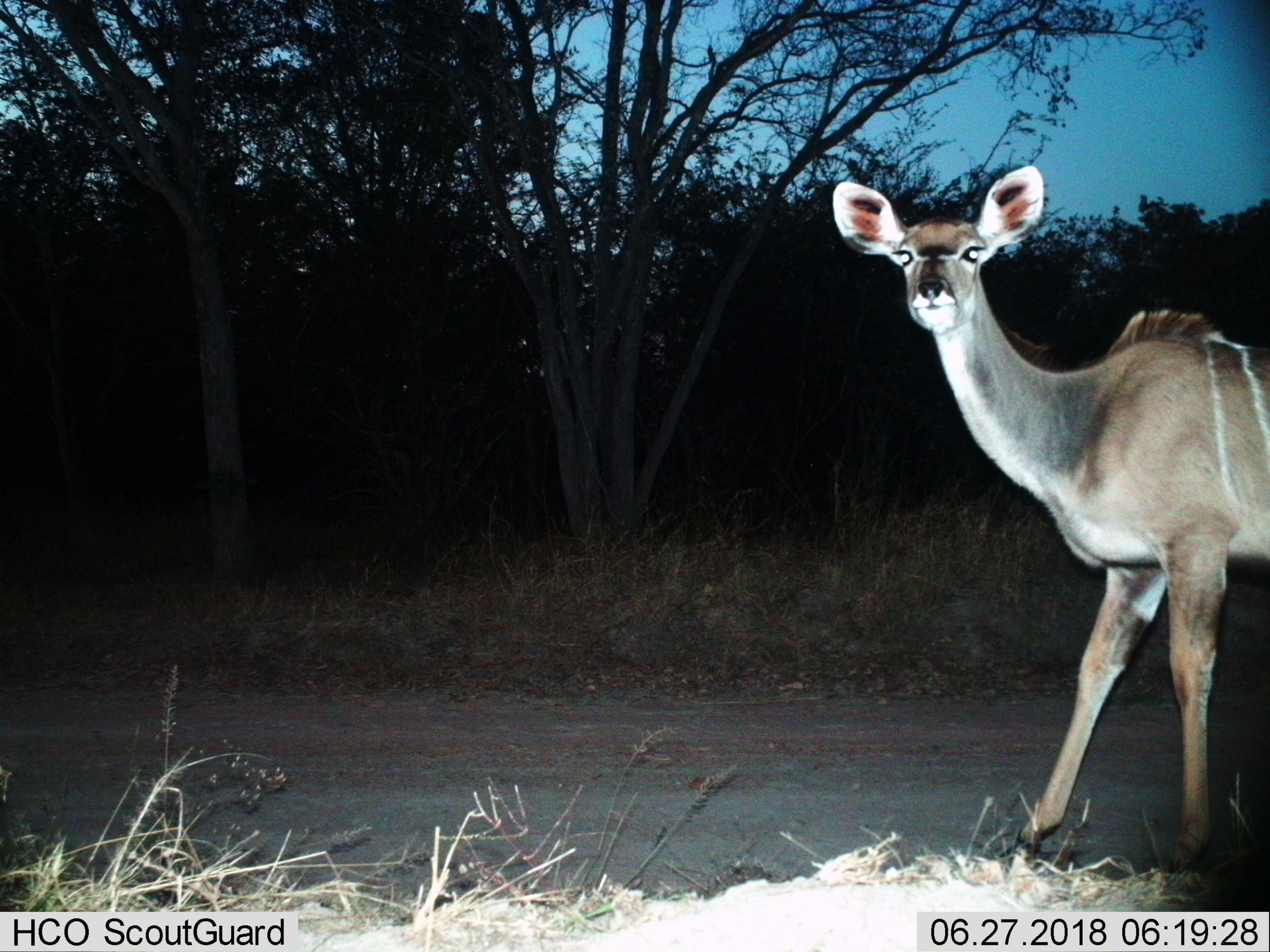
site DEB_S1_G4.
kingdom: Animalia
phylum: Chordata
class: Mammalia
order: Artiodactyla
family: Bovidae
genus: Tragelaphus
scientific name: Tragelaphus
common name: kudu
Kudu (Tragelaphus), count 1. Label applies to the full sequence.